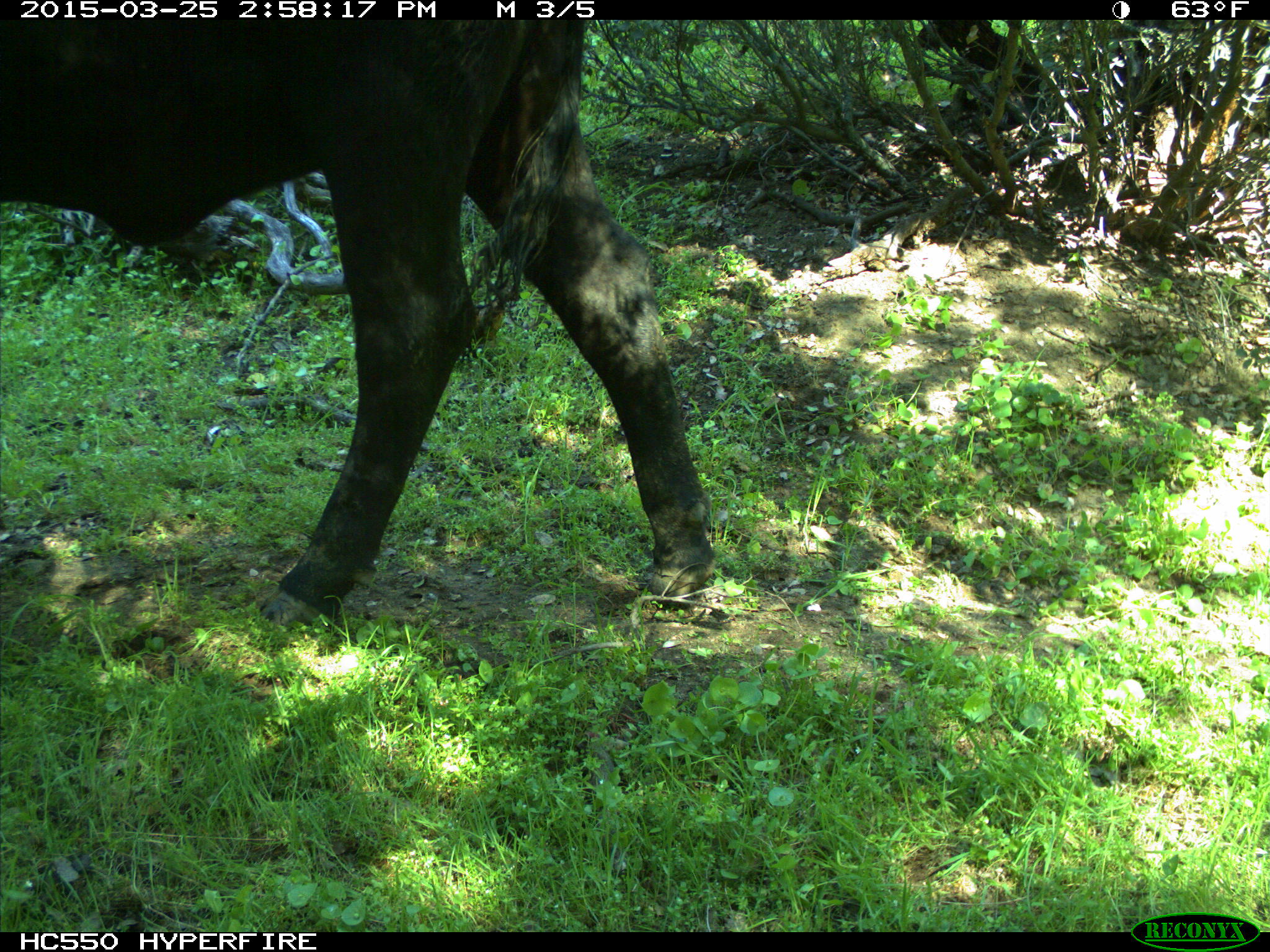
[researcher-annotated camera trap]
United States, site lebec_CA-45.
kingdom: Animalia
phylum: Chordata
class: Mammalia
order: Artiodactyla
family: Bovidae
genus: Bos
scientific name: Bos taurus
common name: domestic cow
Bos taurus (domestic cow).